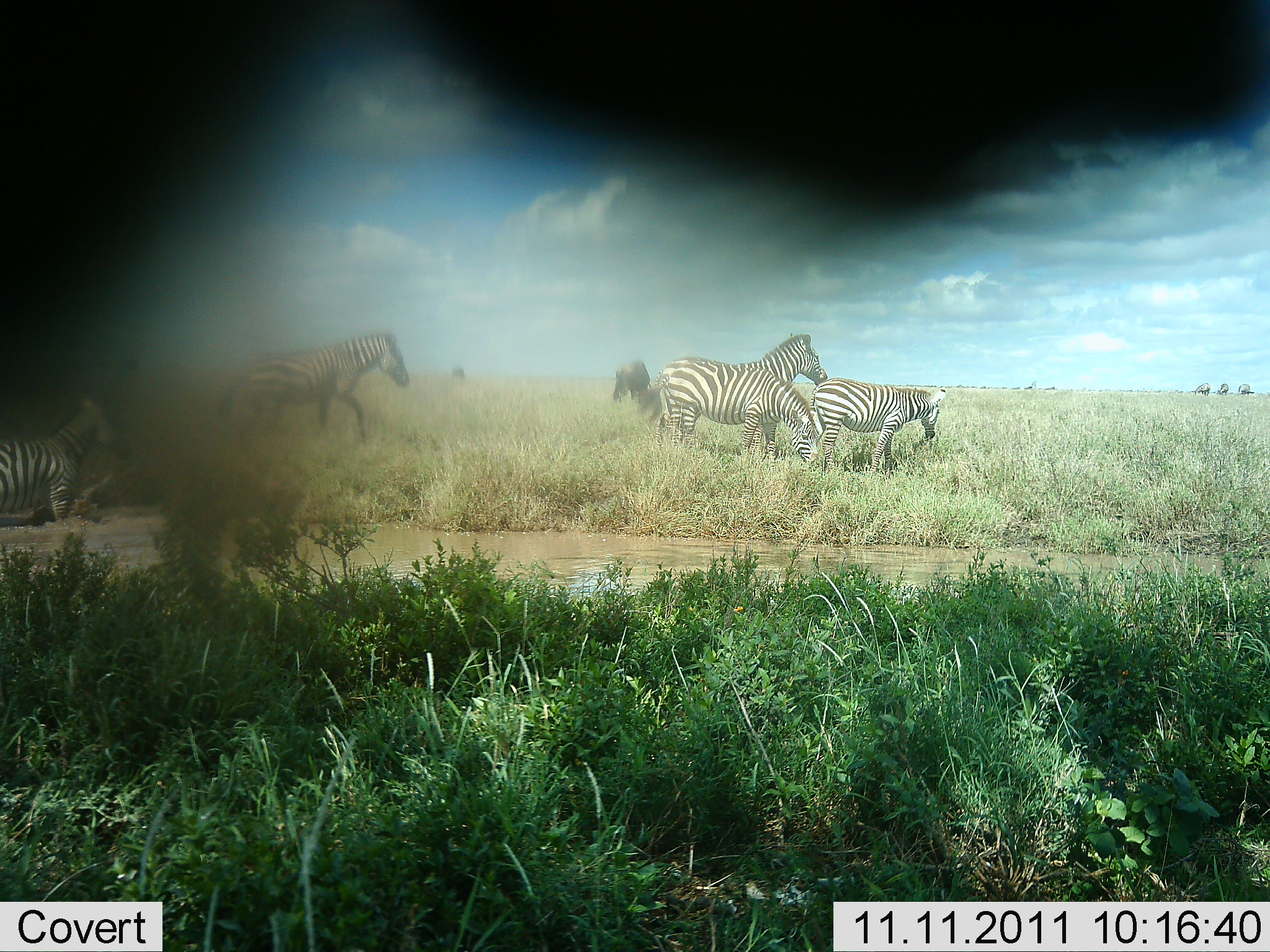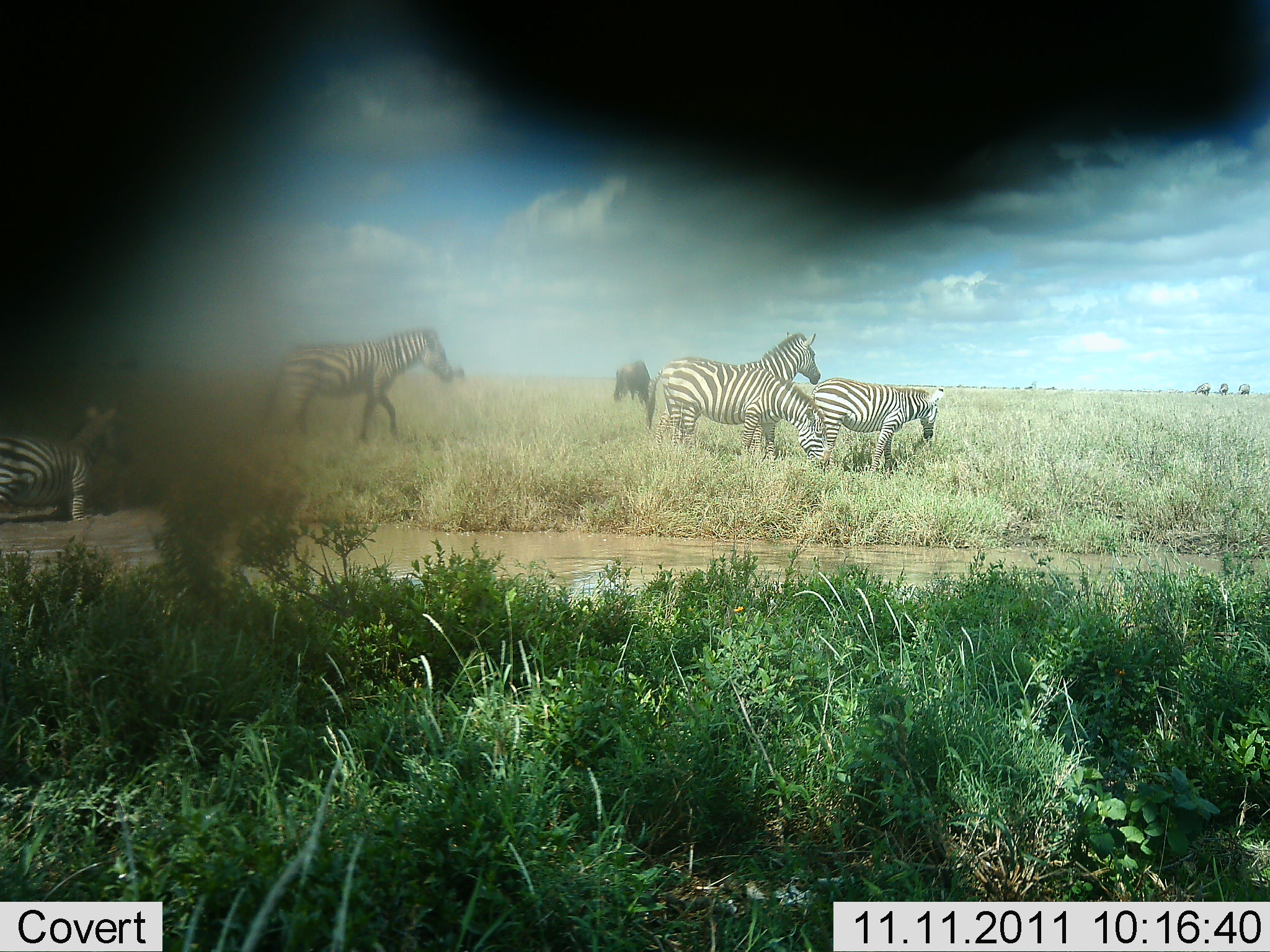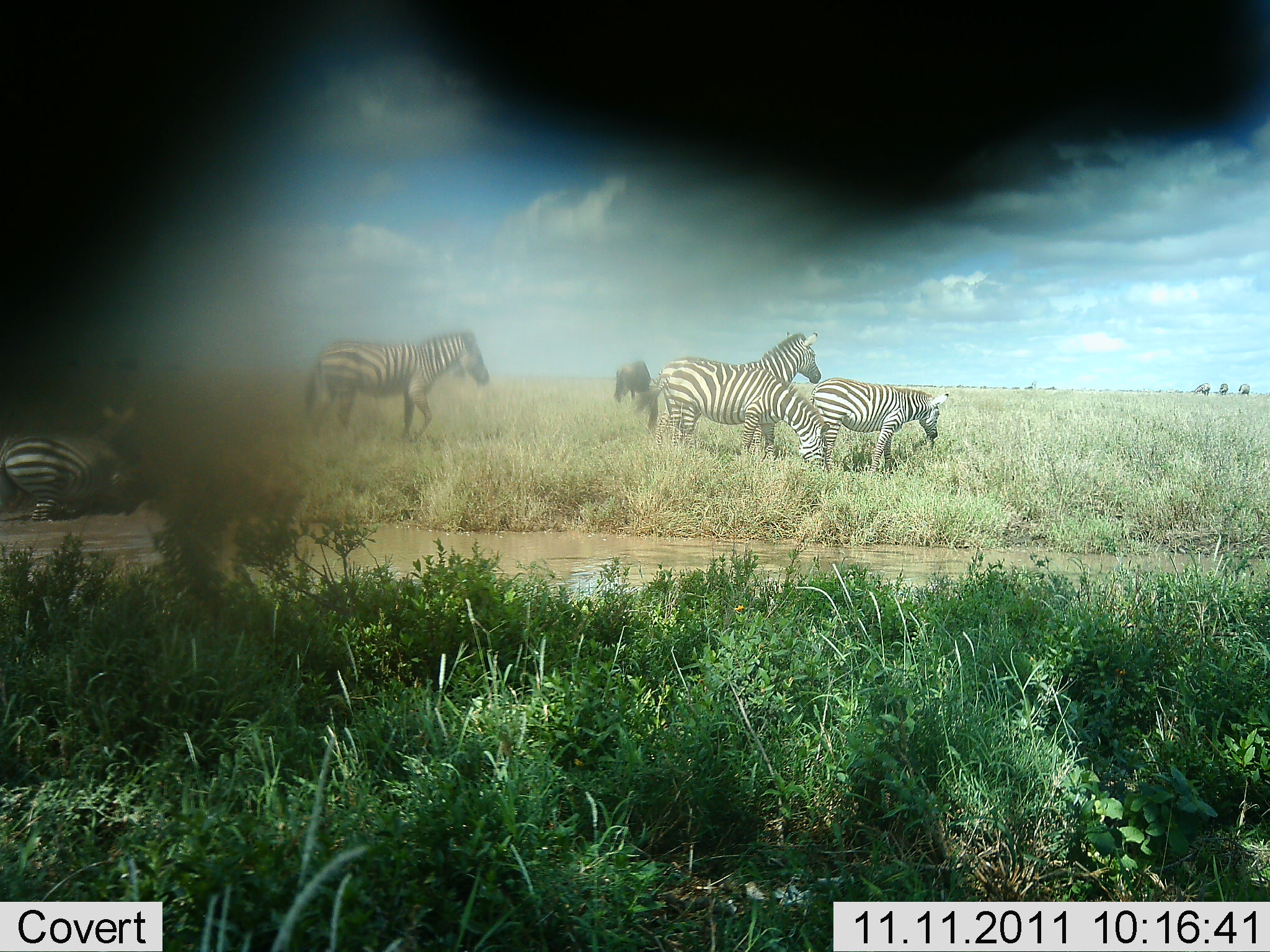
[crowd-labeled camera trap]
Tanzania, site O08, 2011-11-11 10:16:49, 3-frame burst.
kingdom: Animalia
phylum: Chordata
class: Mammalia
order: Perissodactyla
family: Equidae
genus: Equus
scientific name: Equus quagga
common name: plains zebra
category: zebra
Zebra (plains zebra) (Equus quagga), count 5. Behavior (volunteer vote fractions): standing 53%, resting 0%, moving 84%, interacting 0%. Young present (vote fraction): 16%. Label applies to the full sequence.